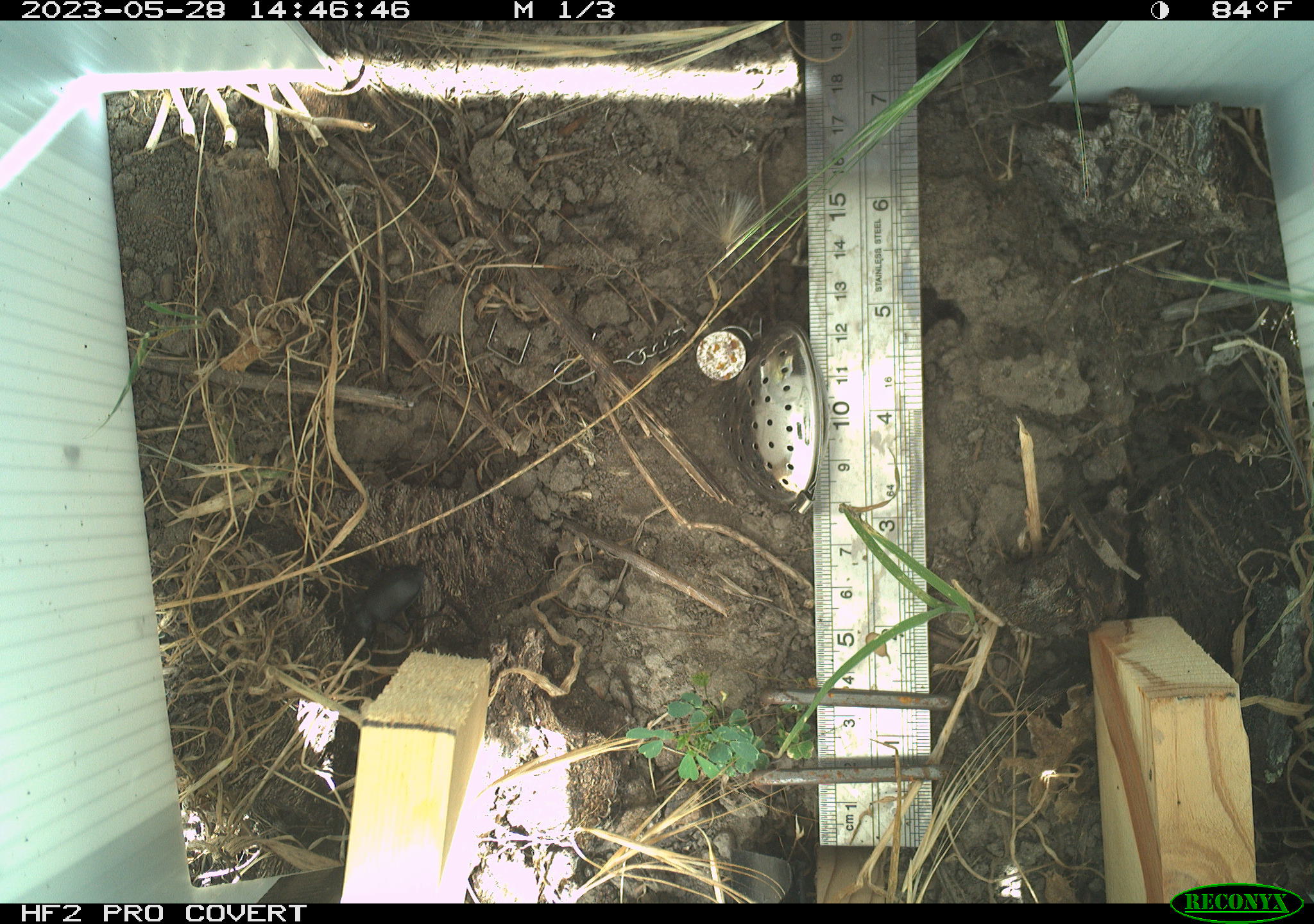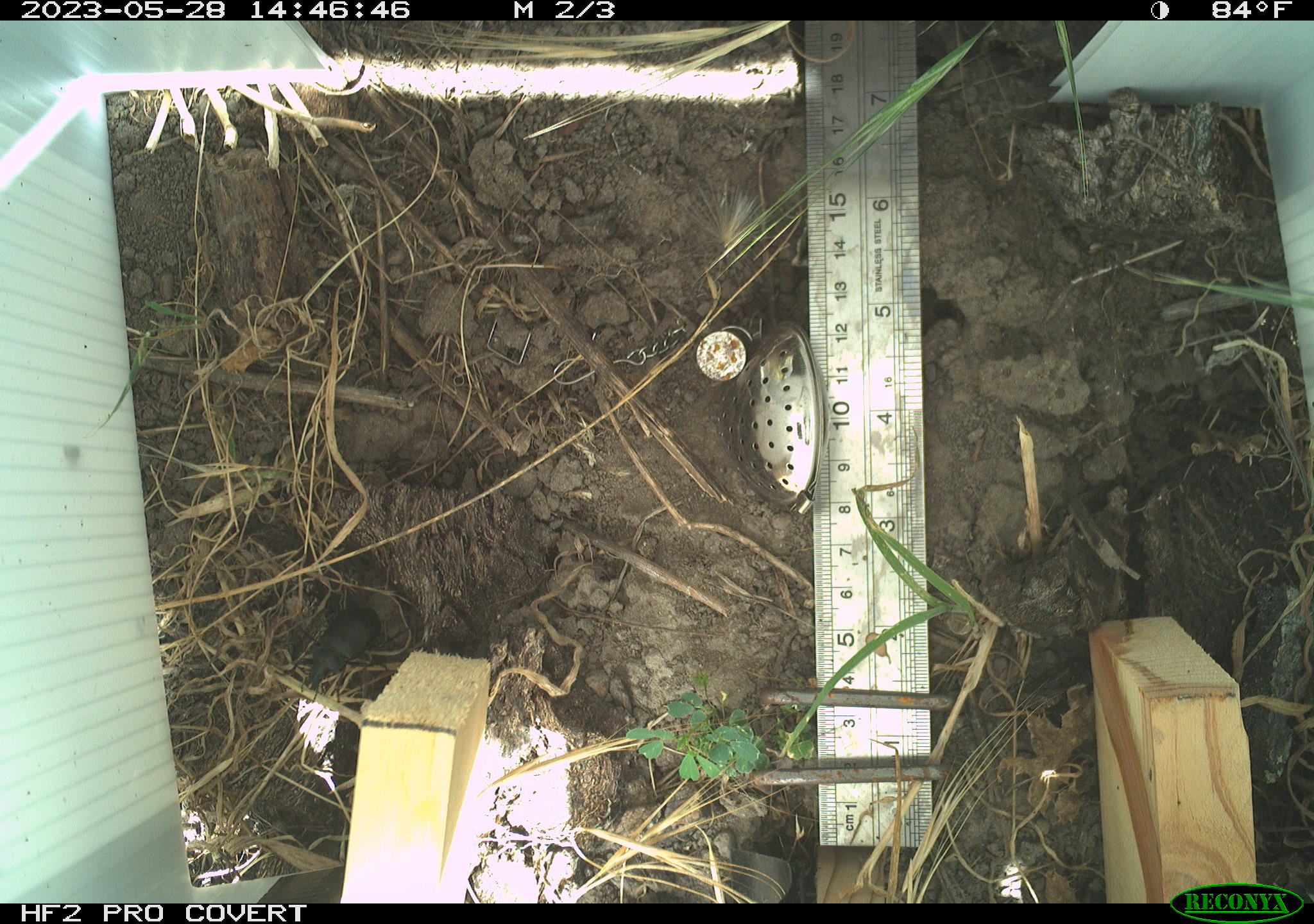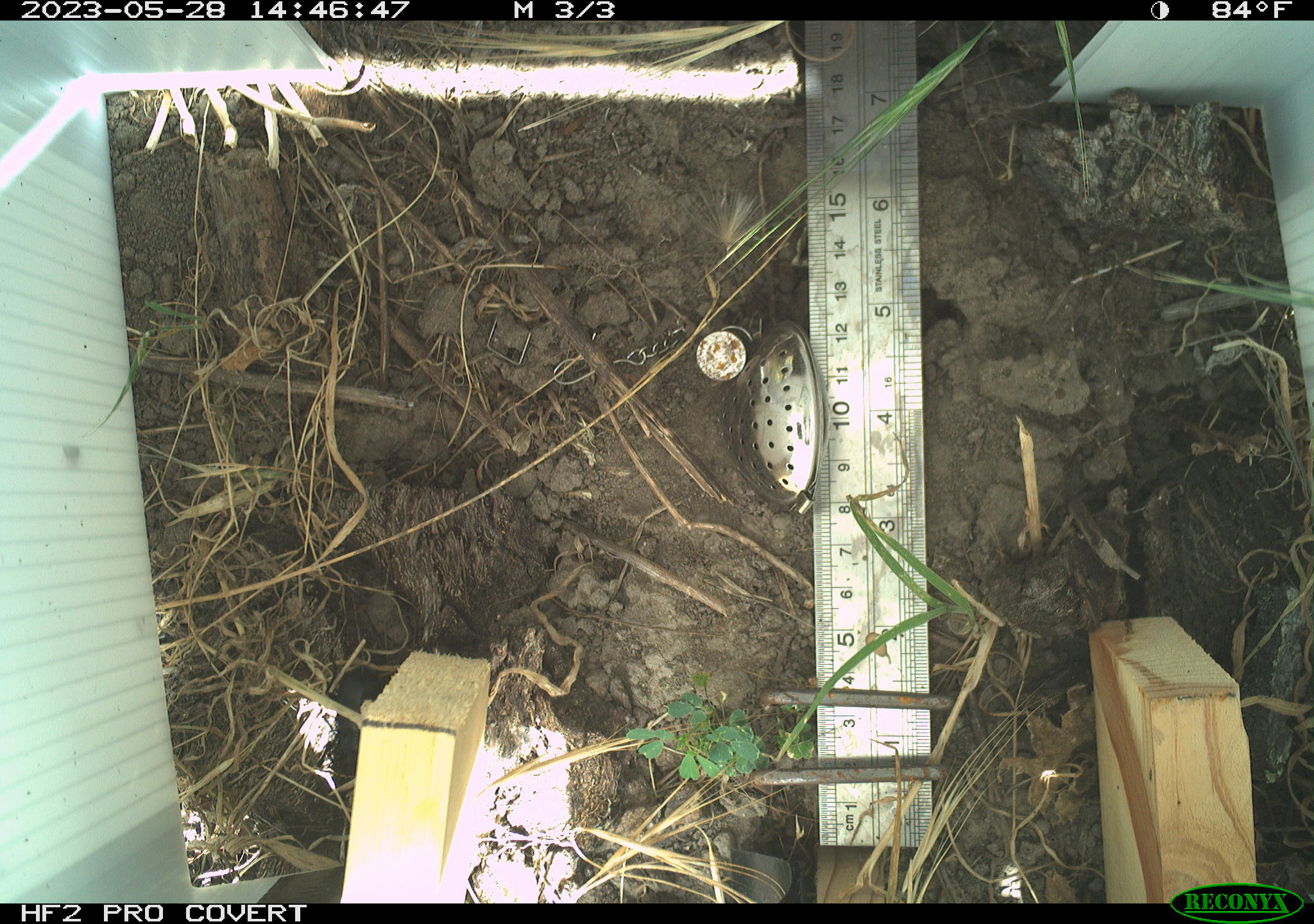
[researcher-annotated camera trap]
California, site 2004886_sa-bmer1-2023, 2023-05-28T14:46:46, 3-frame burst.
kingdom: Animalia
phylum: Arthropoda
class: Insecta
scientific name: Insecta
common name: insect